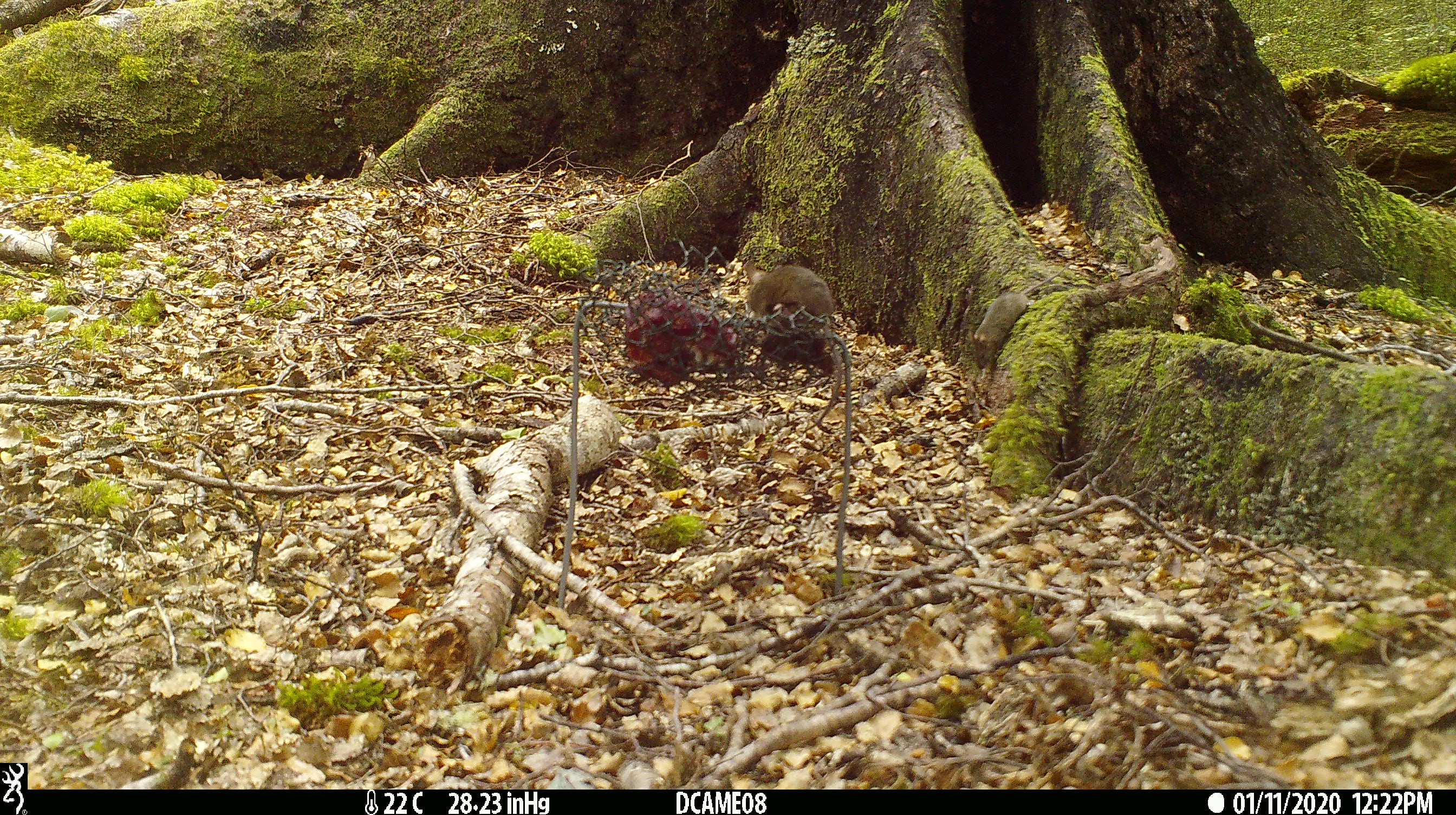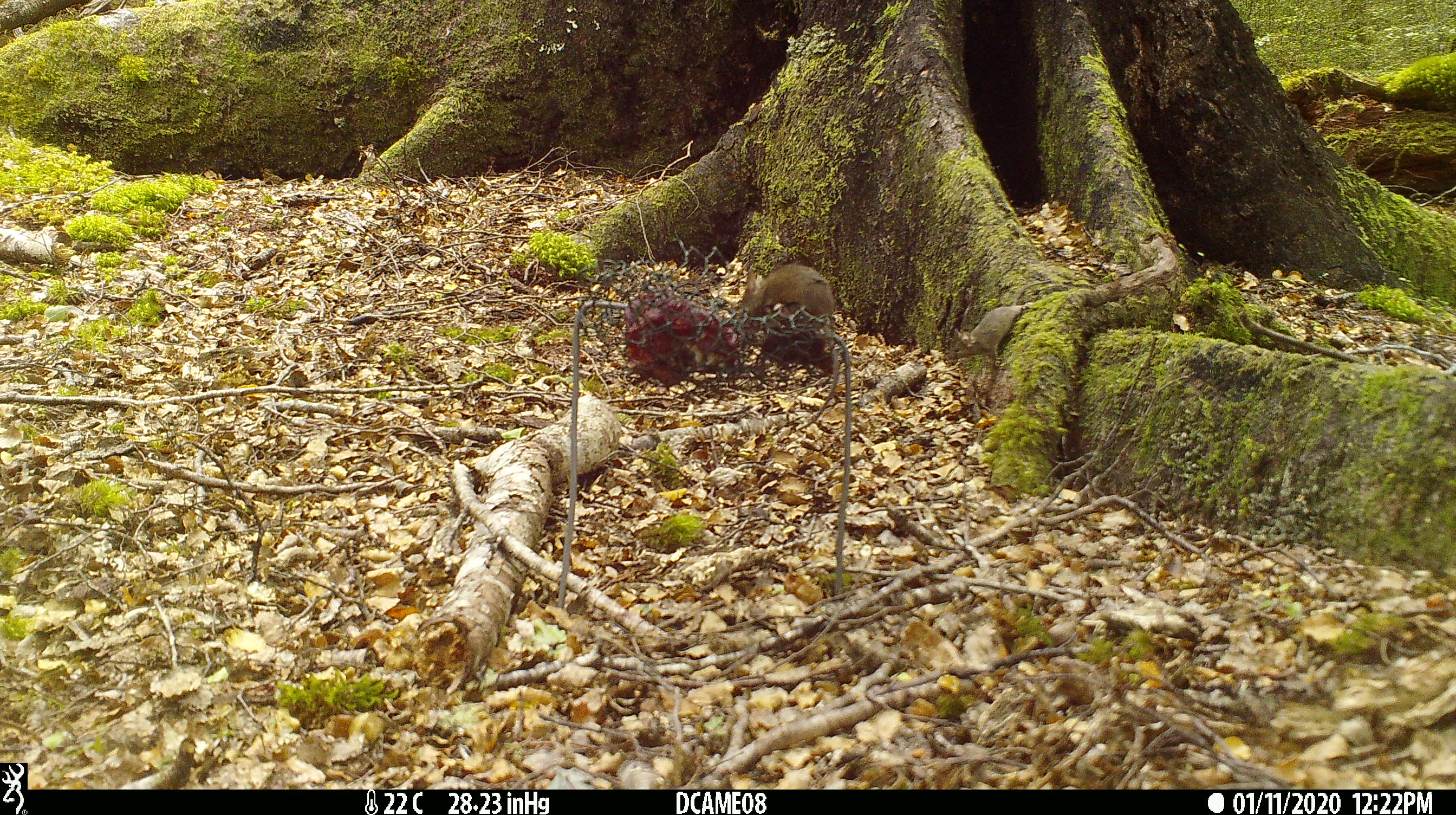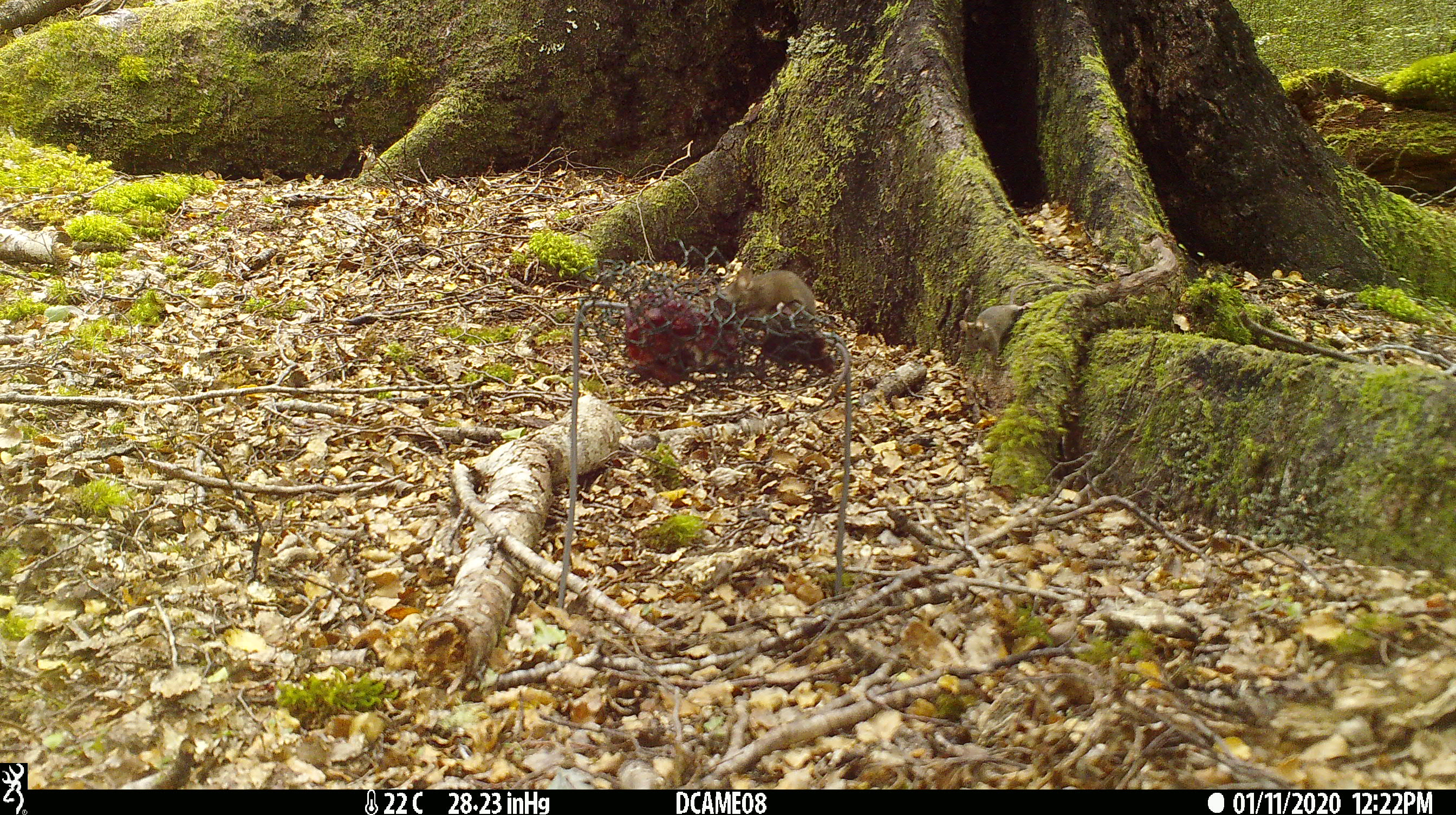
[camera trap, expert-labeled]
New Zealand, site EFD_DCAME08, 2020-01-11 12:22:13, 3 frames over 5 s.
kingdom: Animalia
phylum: Chordata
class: Mammalia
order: Rodentia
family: Muridae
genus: Mus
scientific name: Mus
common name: mouse